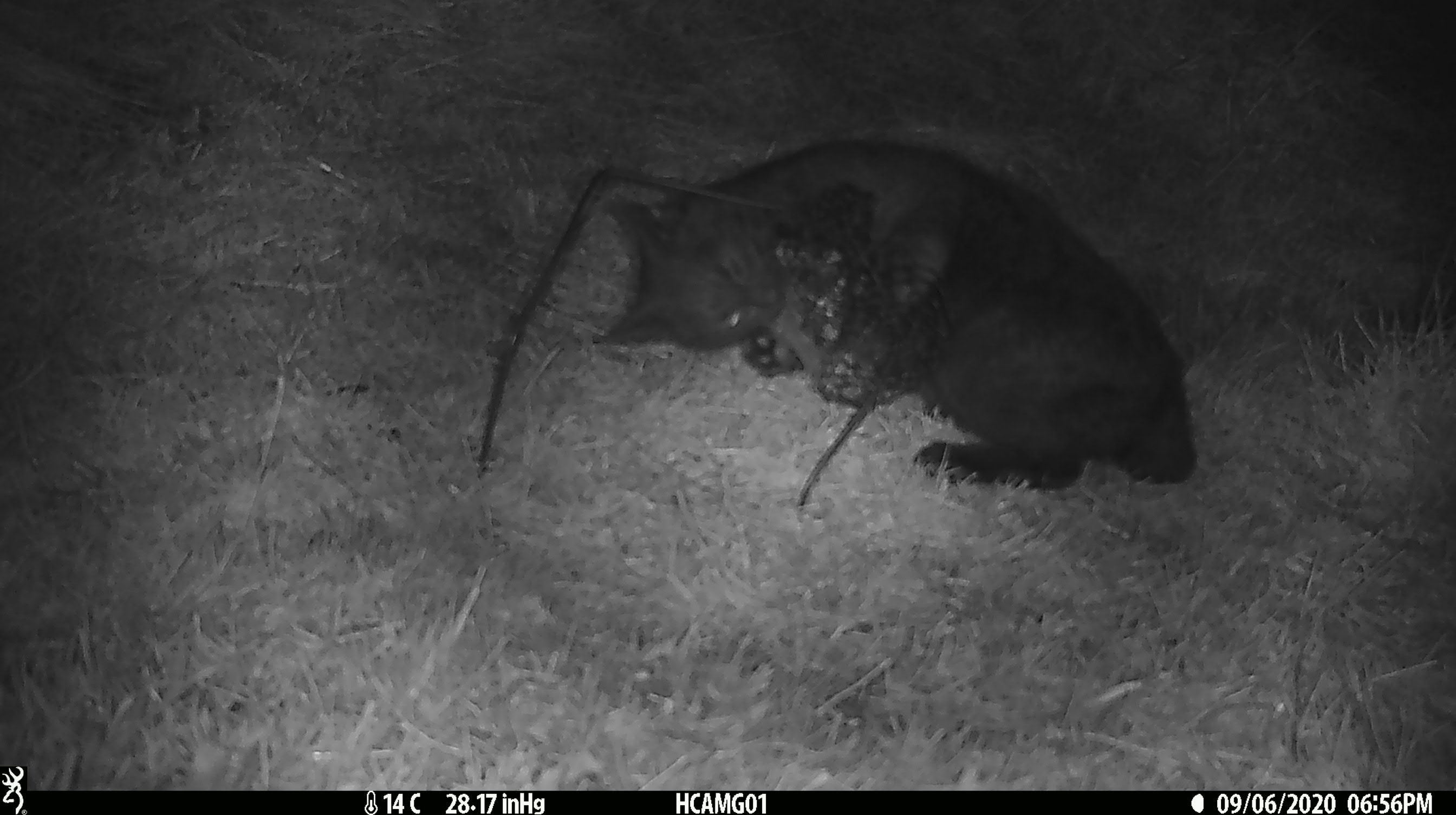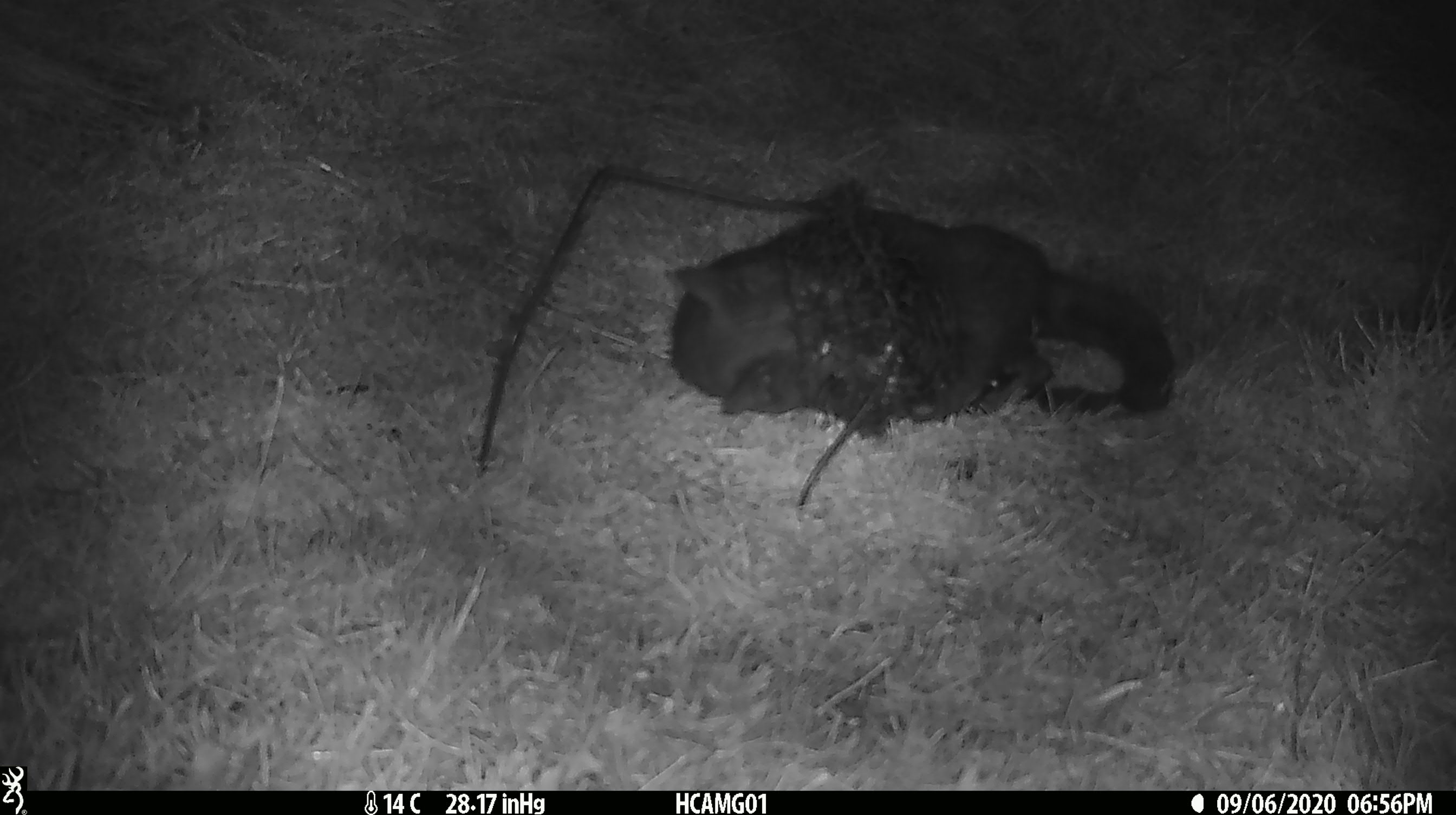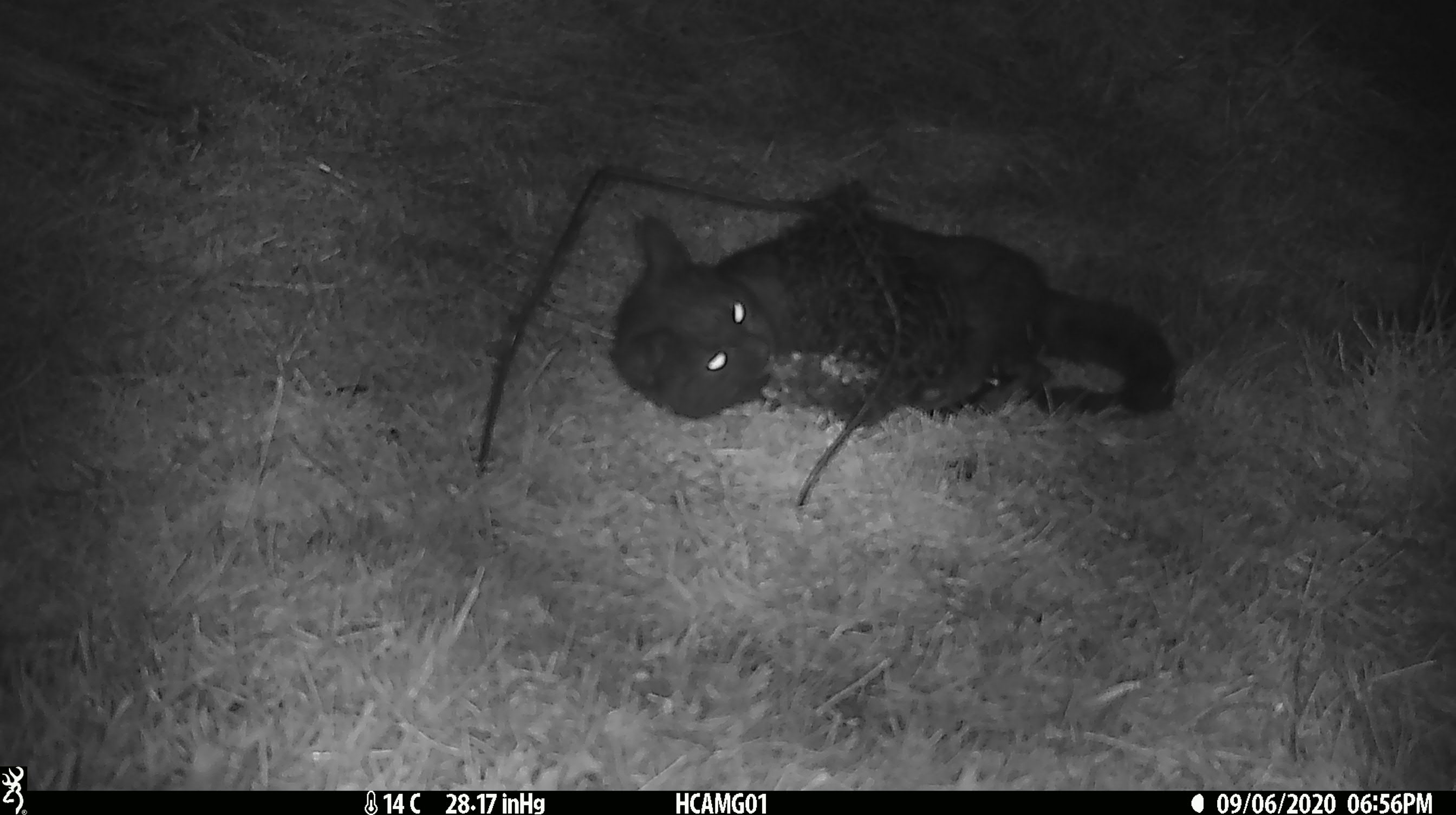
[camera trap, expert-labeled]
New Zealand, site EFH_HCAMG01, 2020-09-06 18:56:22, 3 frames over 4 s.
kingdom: Animalia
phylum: Chordata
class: Mammalia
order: Carnivora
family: Felidae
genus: Felis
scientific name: Felis catus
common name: domestic cat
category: cat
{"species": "cat (domestic cat) (Felis catus)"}